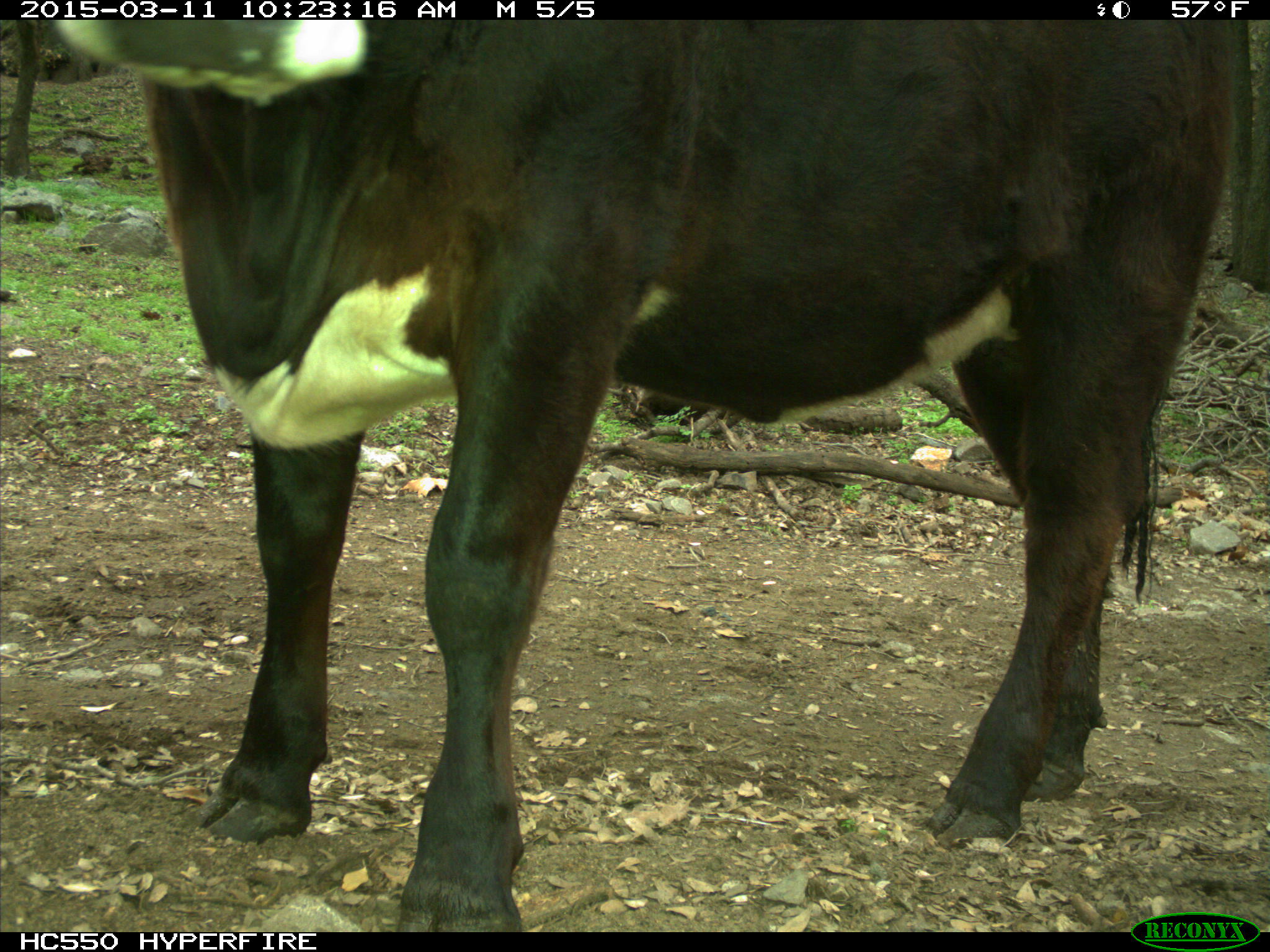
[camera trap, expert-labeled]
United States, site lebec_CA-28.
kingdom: Animalia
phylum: Chordata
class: Mammalia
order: Artiodactyla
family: Bovidae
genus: Bos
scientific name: Bos taurus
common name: domestic cow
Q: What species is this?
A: Bos taurus (domestic cow).